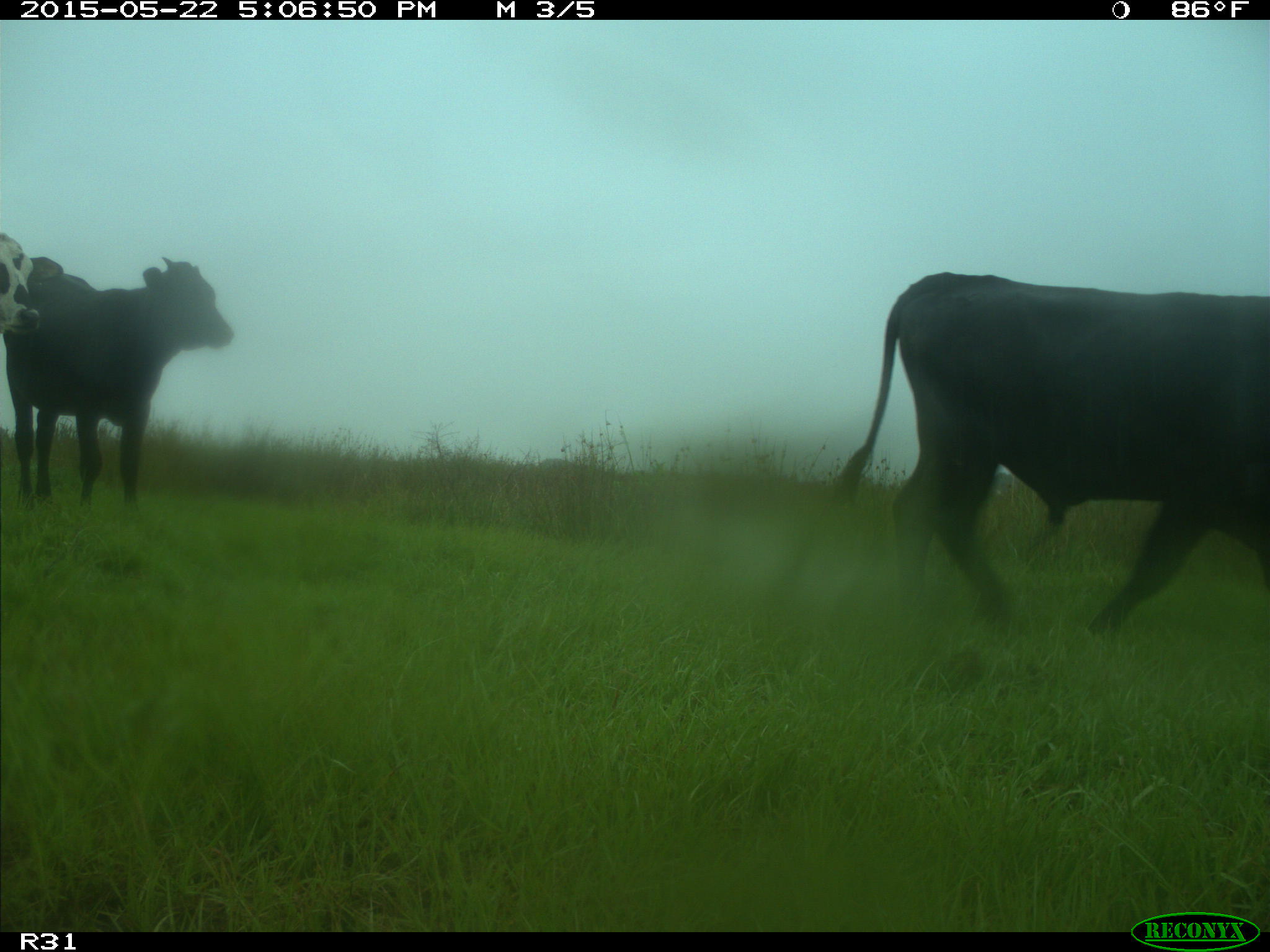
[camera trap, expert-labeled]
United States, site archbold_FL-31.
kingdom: Animalia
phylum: Chordata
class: Mammalia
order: Artiodactyla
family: Bovidae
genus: Bos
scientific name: Bos taurus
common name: domestic cow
Bos taurus (domestic cow).